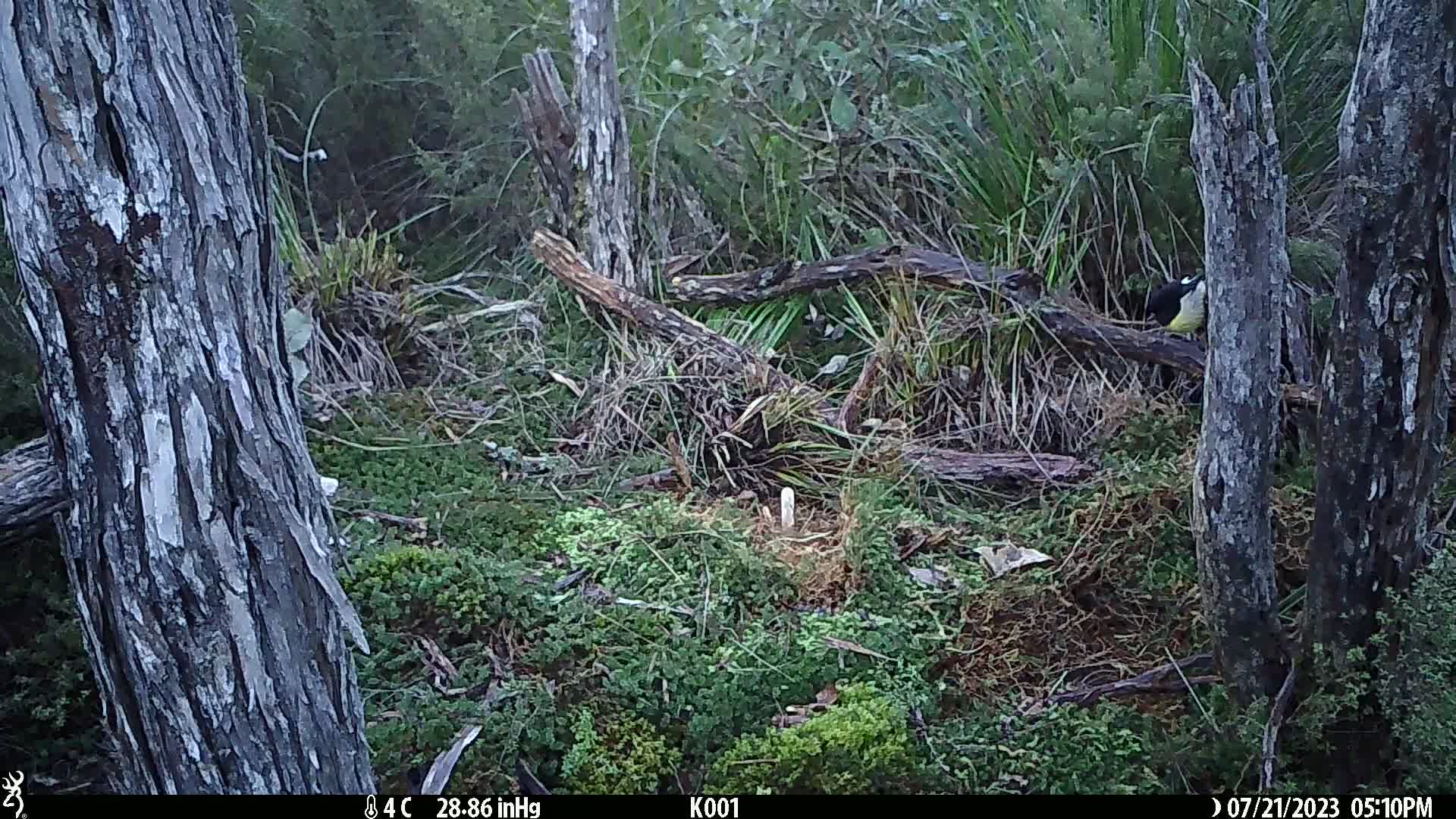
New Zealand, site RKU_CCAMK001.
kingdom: Animalia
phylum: Chordata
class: Aves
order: Passeriformes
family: Petroicidae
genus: Petroica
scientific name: Petroica macrocephala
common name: tomtit